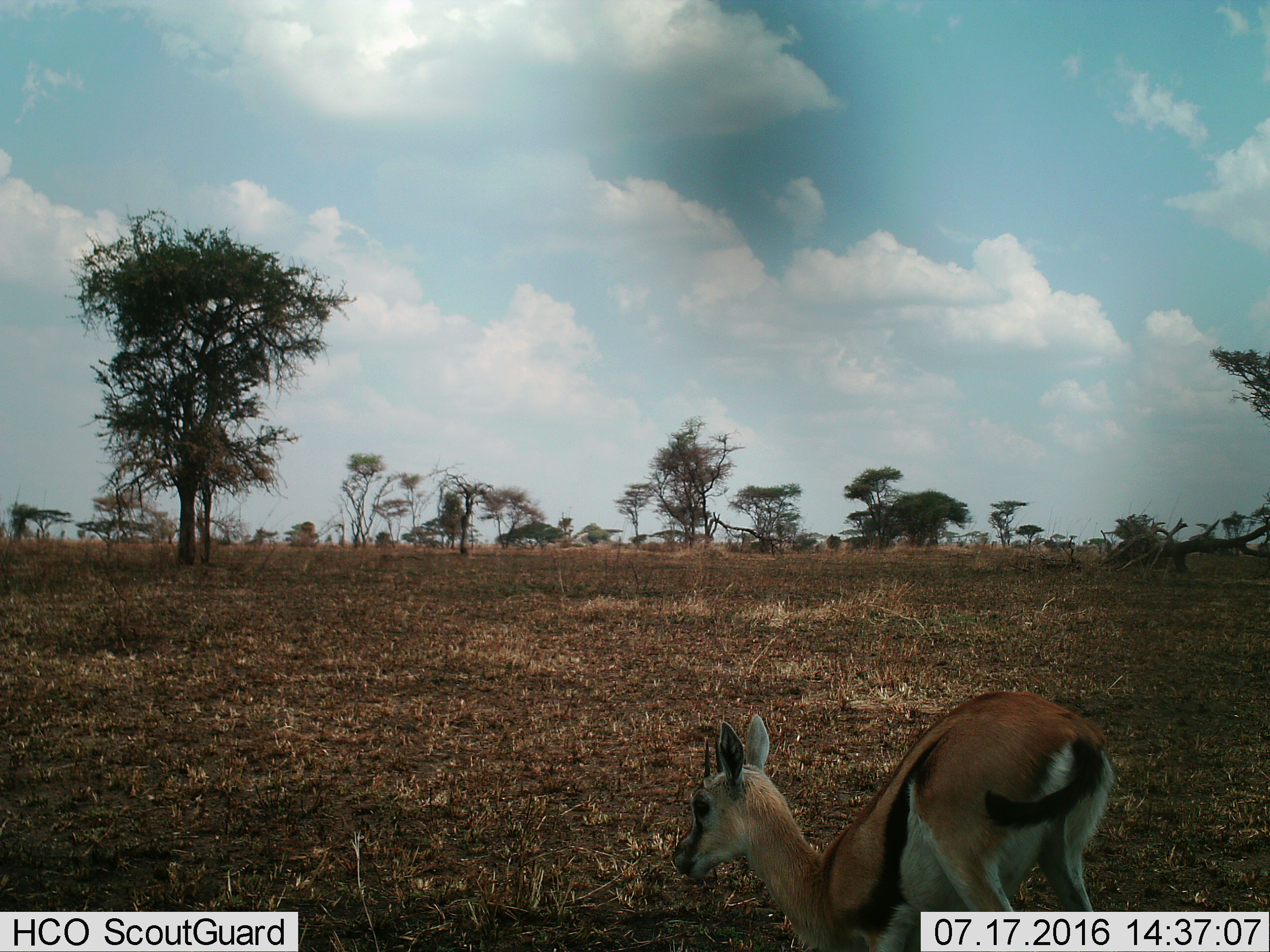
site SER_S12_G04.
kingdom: Animalia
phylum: Chordata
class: Mammalia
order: Artiodactyla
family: Bovidae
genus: Eudorcas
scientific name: Eudorcas thomsonii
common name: thomson's gazelle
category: gazellethomsons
Gazellethomsons (thomson's gazelle) (Eudorcas thomsonii), count 1. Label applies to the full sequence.